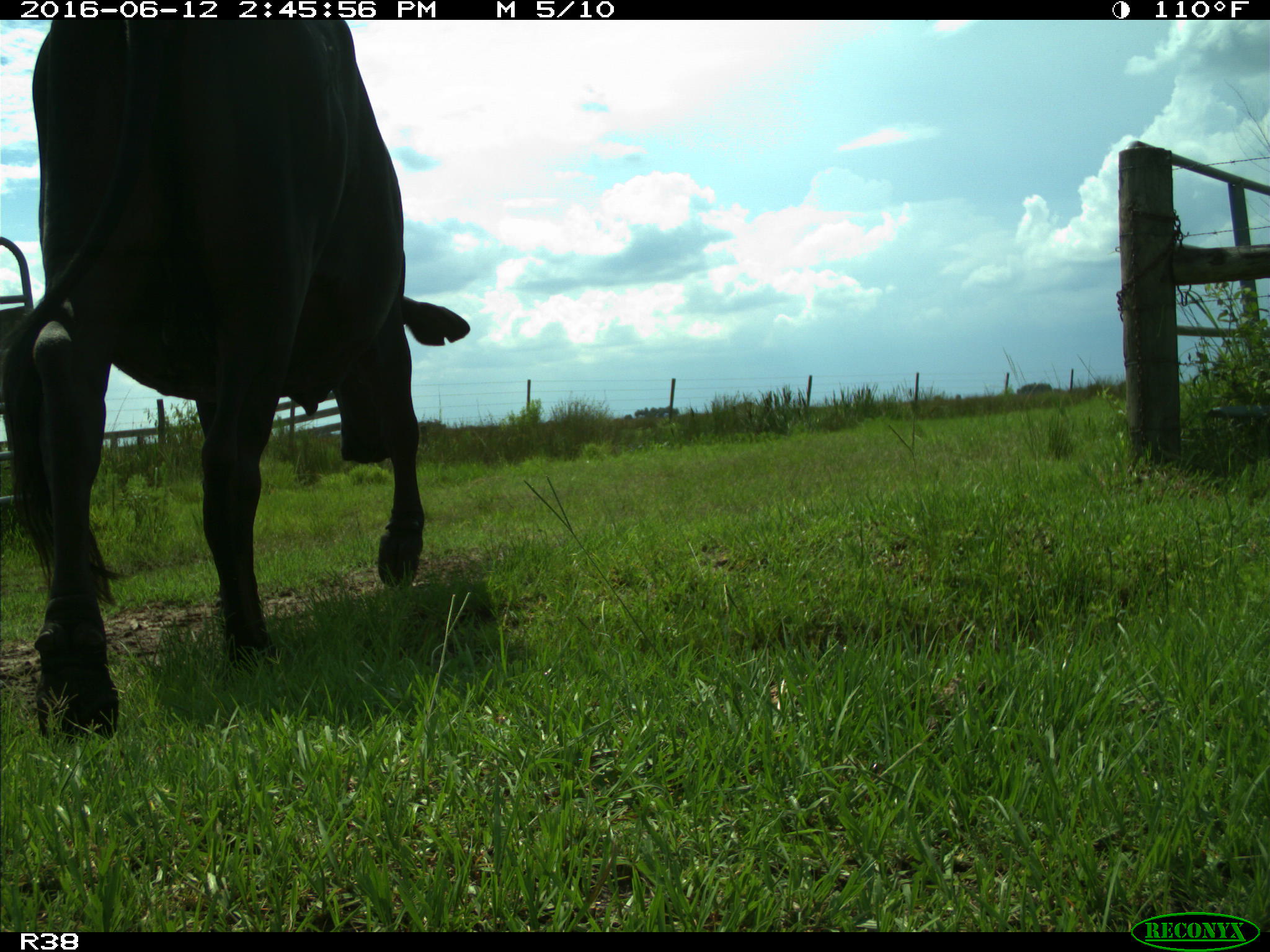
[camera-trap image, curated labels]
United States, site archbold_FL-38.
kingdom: Animalia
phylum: Chordata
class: Mammalia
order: Artiodactyla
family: Bovidae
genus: Bos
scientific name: Bos taurus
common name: domestic cow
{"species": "Bos taurus (domestic cow)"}